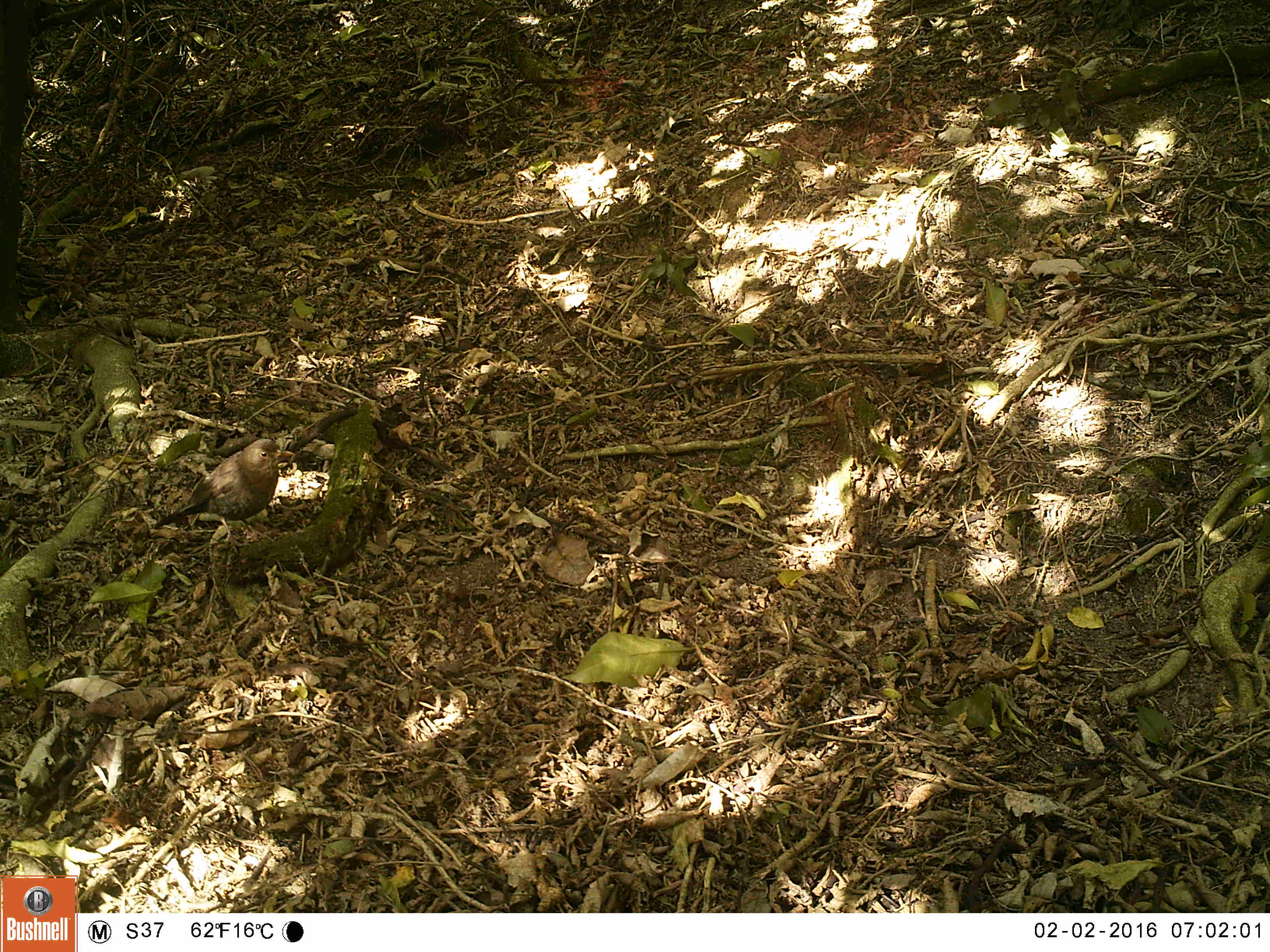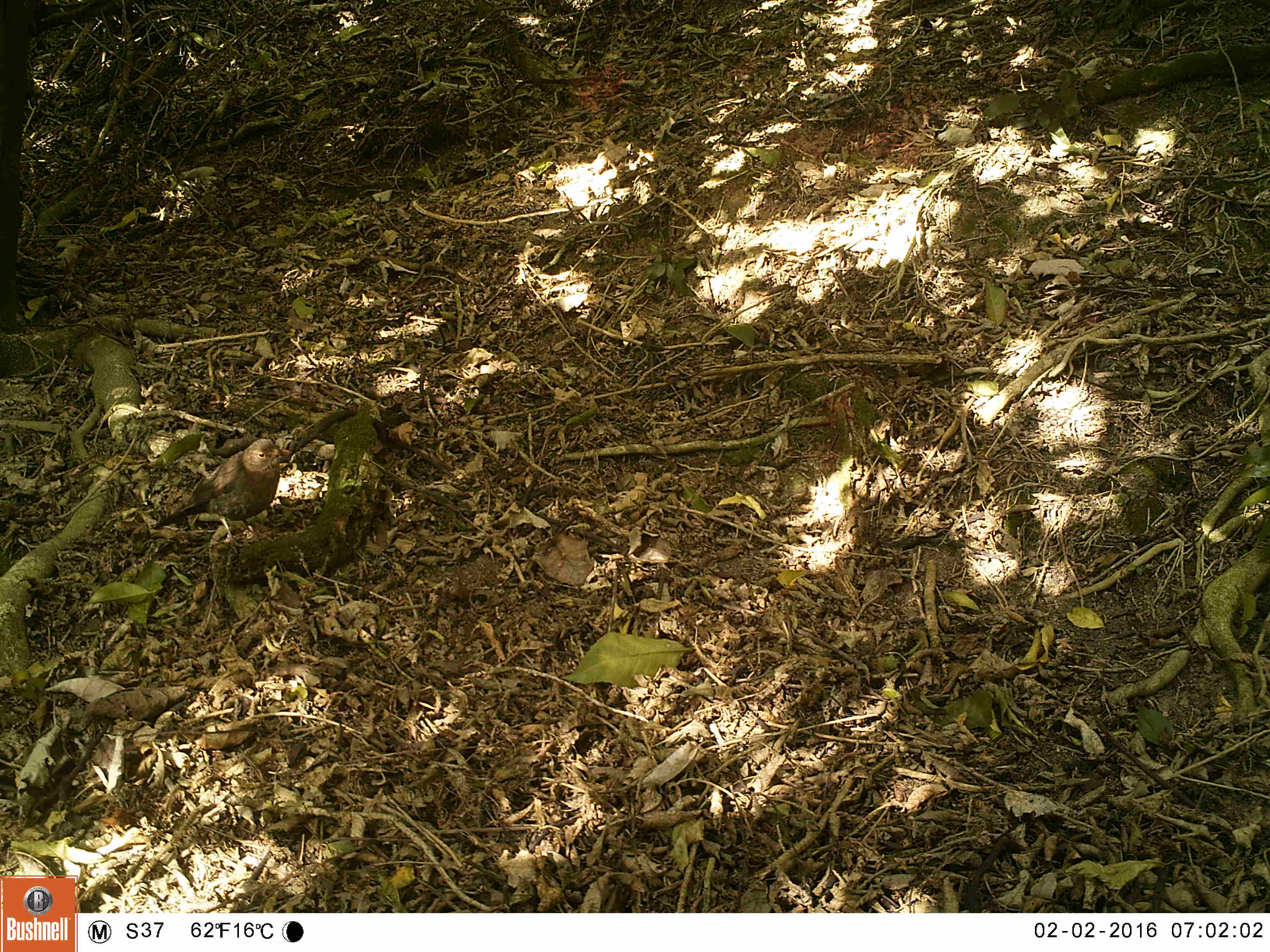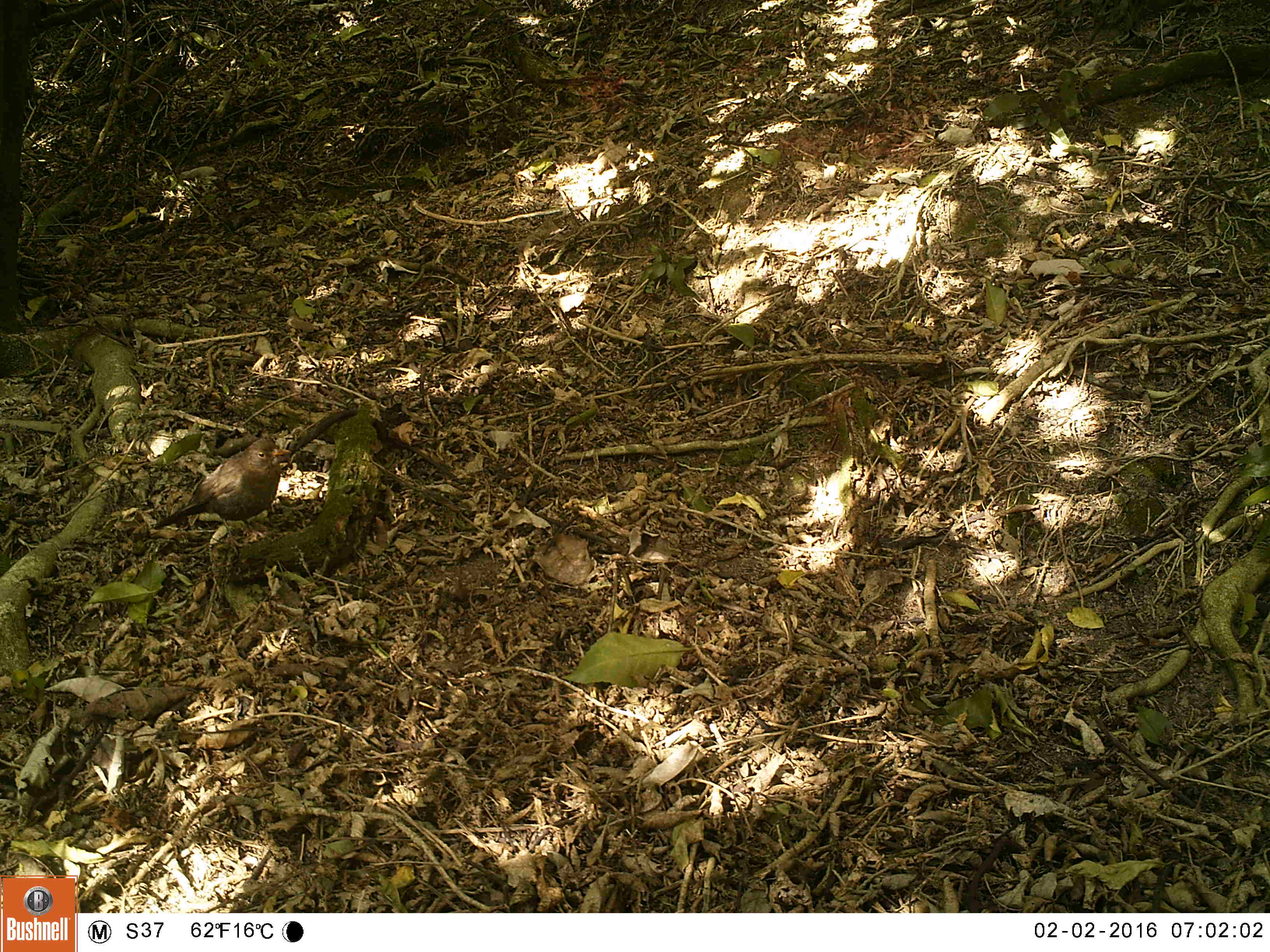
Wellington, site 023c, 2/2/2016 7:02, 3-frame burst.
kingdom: Animalia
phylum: Chordata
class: Aves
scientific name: Aves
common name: bird